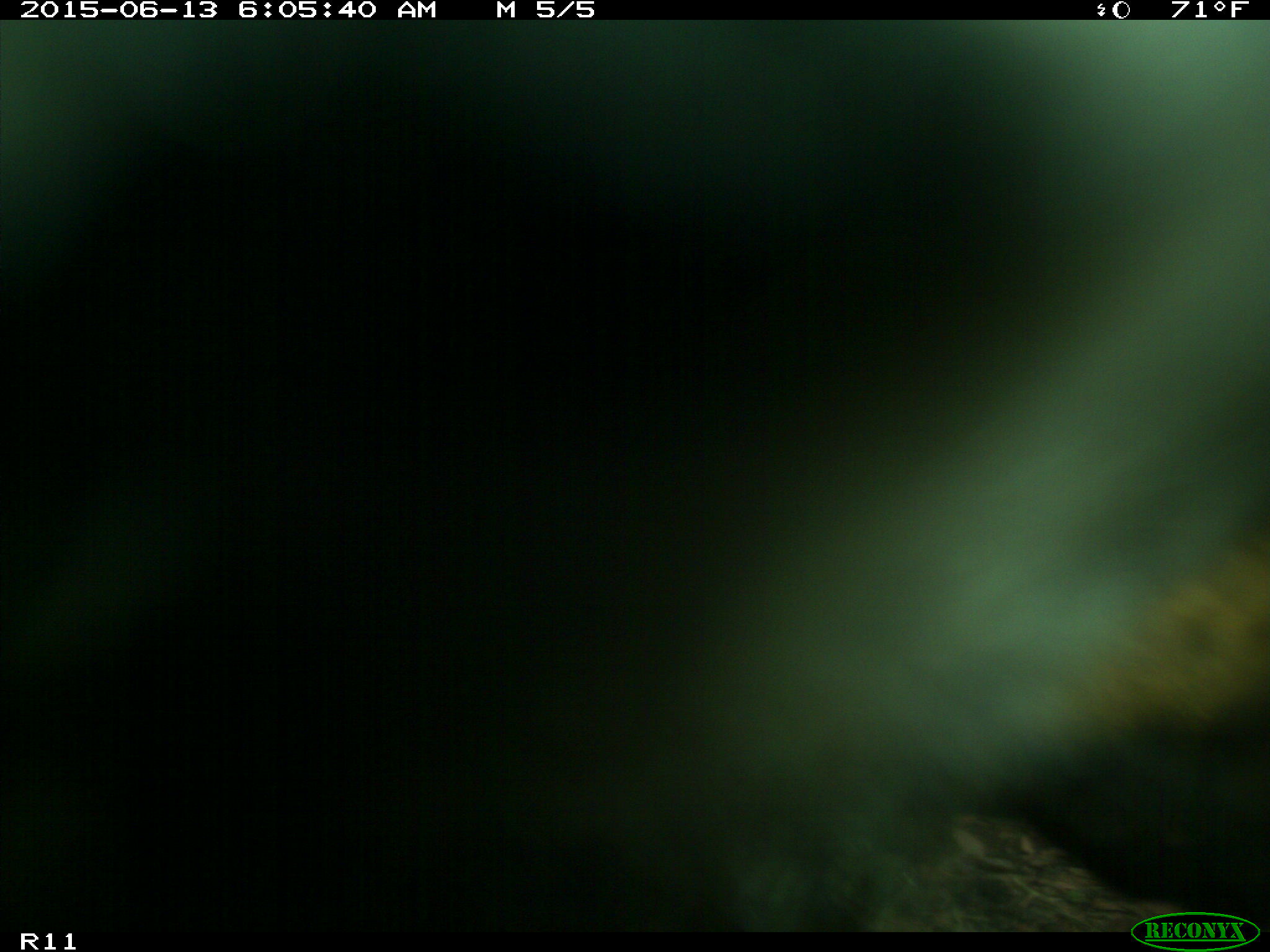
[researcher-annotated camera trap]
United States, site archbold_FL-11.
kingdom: Animalia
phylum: Chordata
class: Mammalia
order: Artiodactyla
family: Bovidae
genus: Bos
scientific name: Bos taurus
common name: domestic cow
Bos taurus (domestic cow).